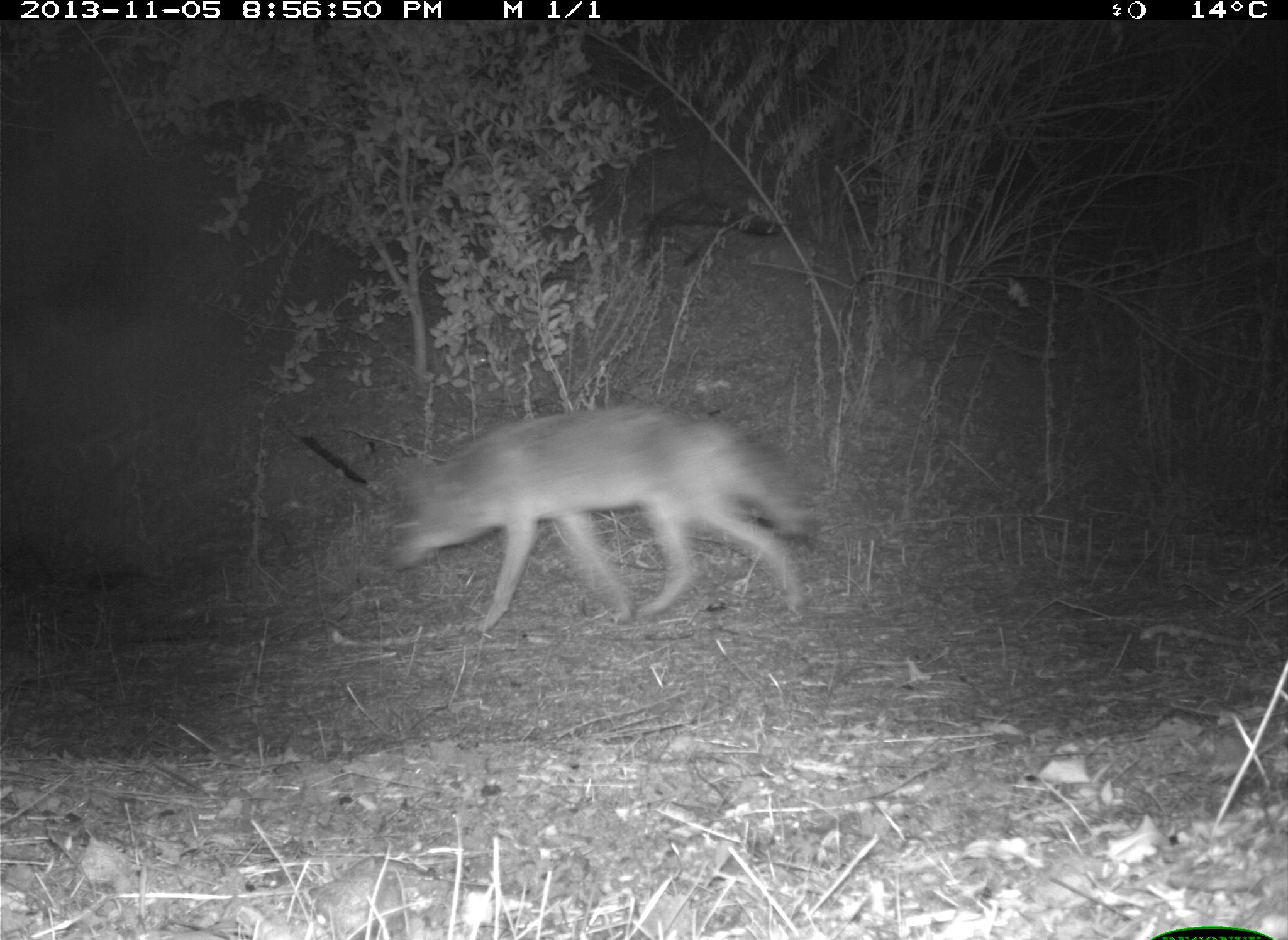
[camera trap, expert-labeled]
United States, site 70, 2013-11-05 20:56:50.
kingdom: Animalia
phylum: Chordata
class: Mammalia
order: Carnivora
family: Canidae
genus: Canis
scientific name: Canis latrans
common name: coyote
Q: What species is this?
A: Coyote (Canis latrans).